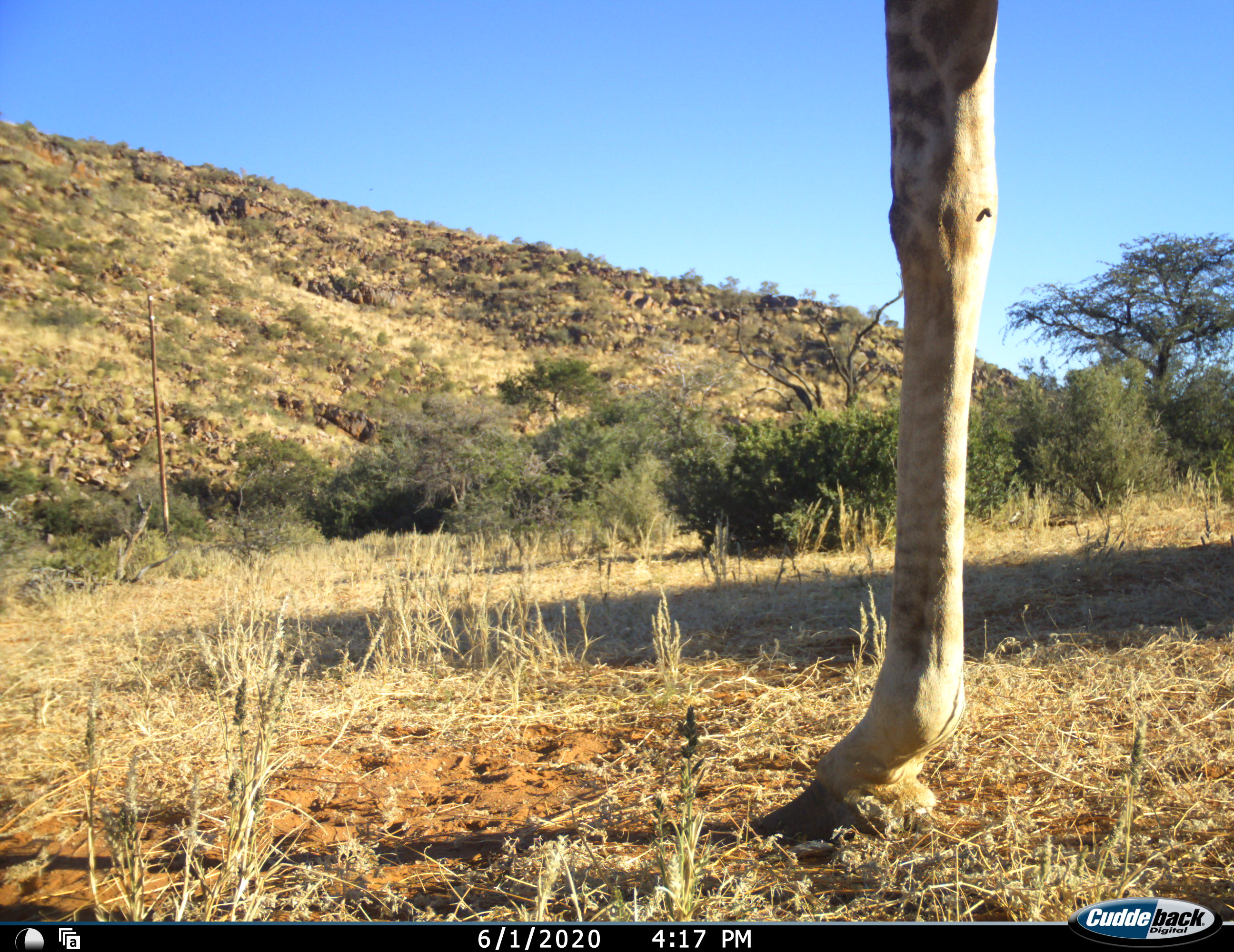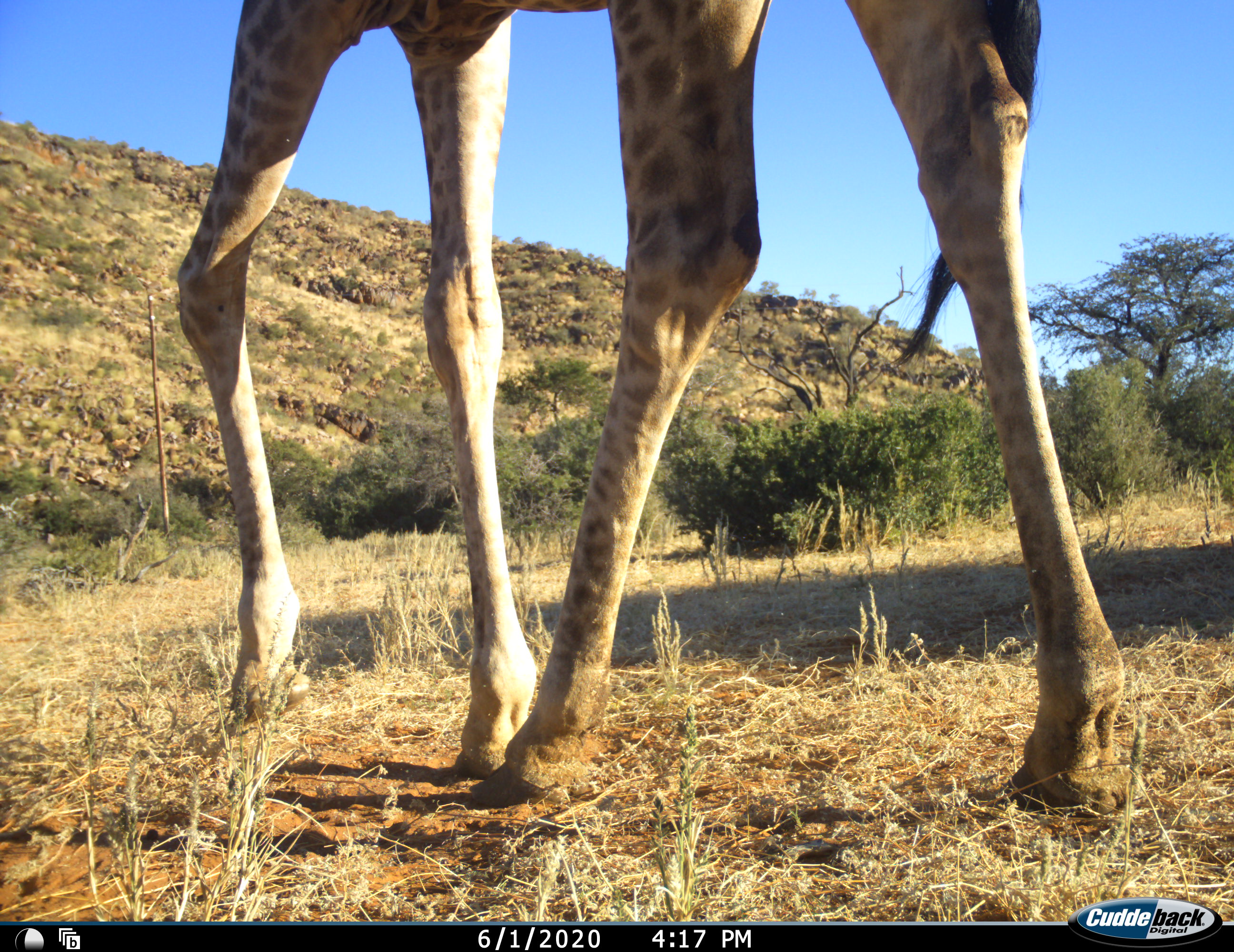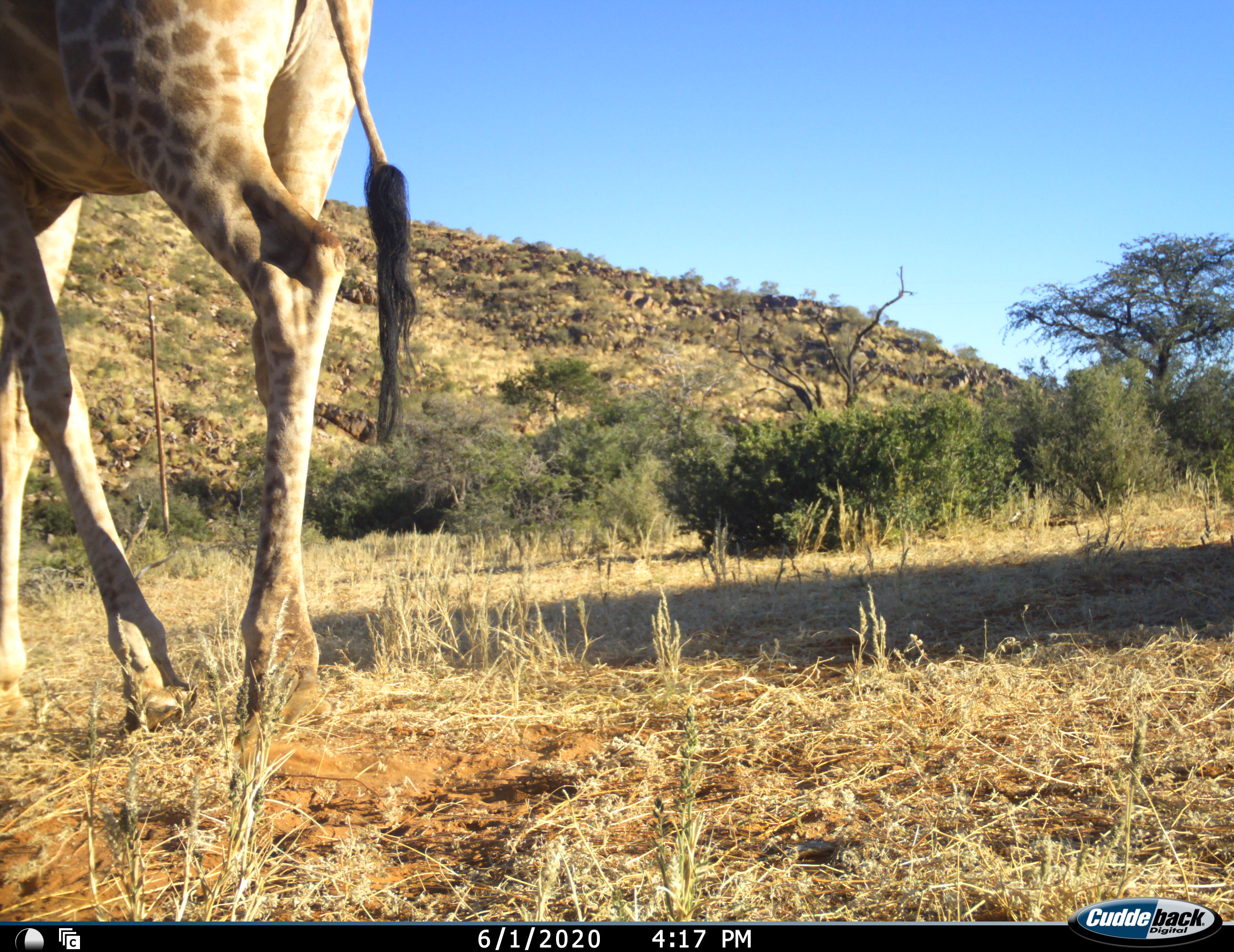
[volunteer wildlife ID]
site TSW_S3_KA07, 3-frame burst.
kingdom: Animalia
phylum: Chordata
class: Mammalia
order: Artiodactyla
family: Giraffidae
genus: Giraffa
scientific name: Giraffa camelopardalis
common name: giraffe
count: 1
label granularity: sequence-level